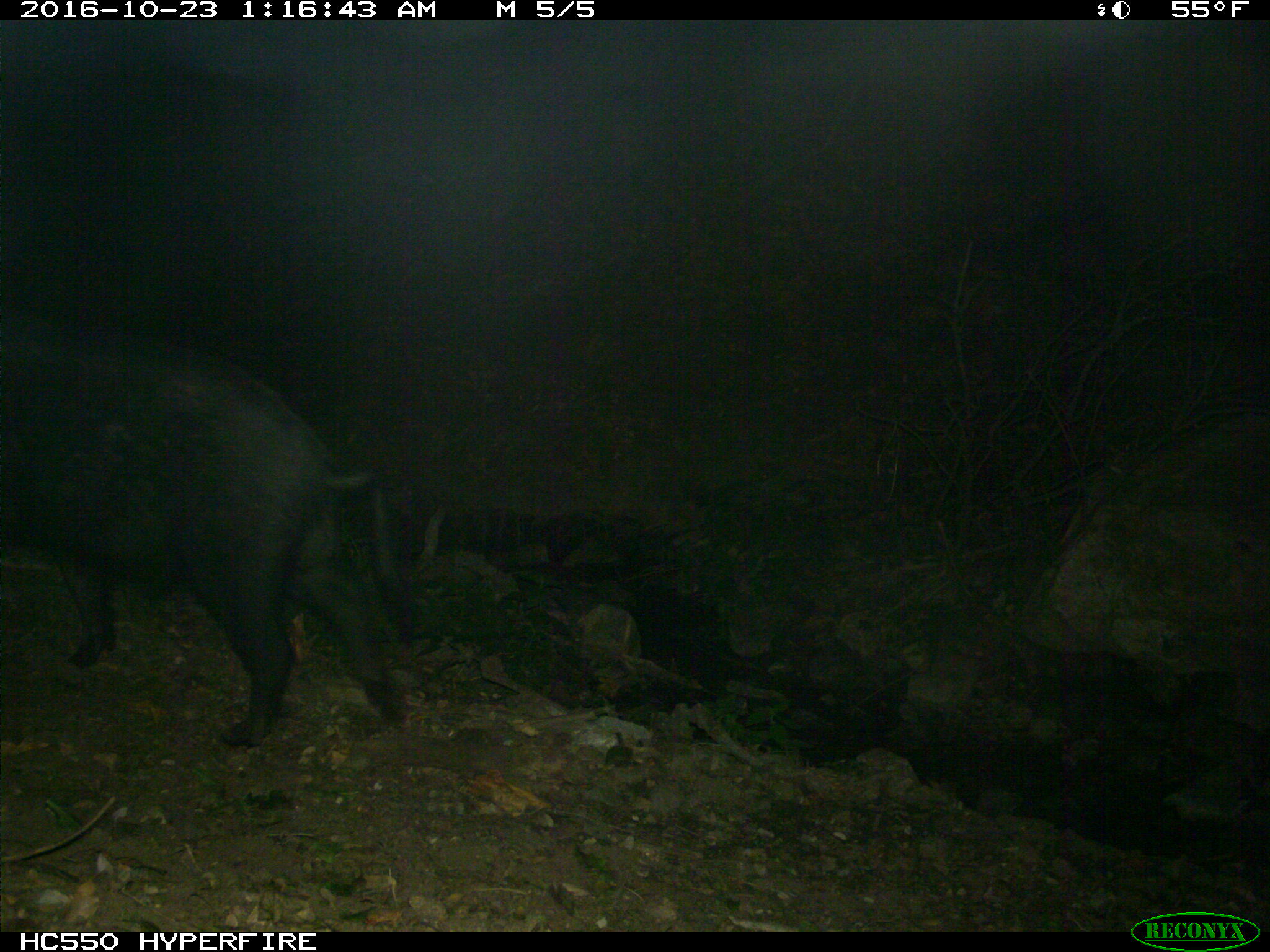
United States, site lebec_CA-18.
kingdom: Animalia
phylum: Chordata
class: Mammalia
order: Artiodactyla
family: Suidae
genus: Sus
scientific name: Sus scrofa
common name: wild boar